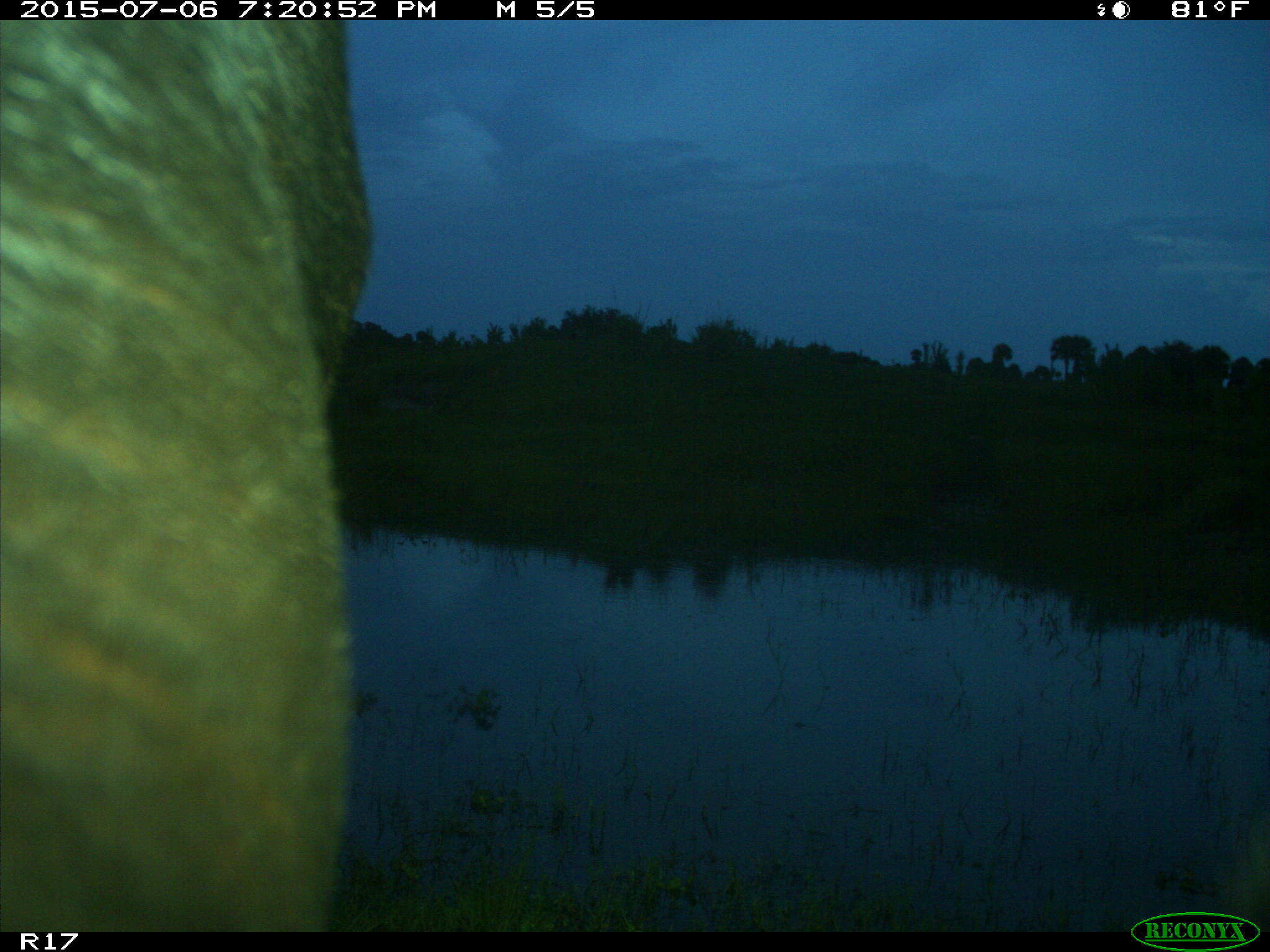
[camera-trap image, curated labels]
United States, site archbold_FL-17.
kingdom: Animalia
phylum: Chordata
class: Mammalia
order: Artiodactyla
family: Bovidae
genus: Bos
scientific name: Bos taurus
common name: domestic cow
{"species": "Bos taurus (domestic cow)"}